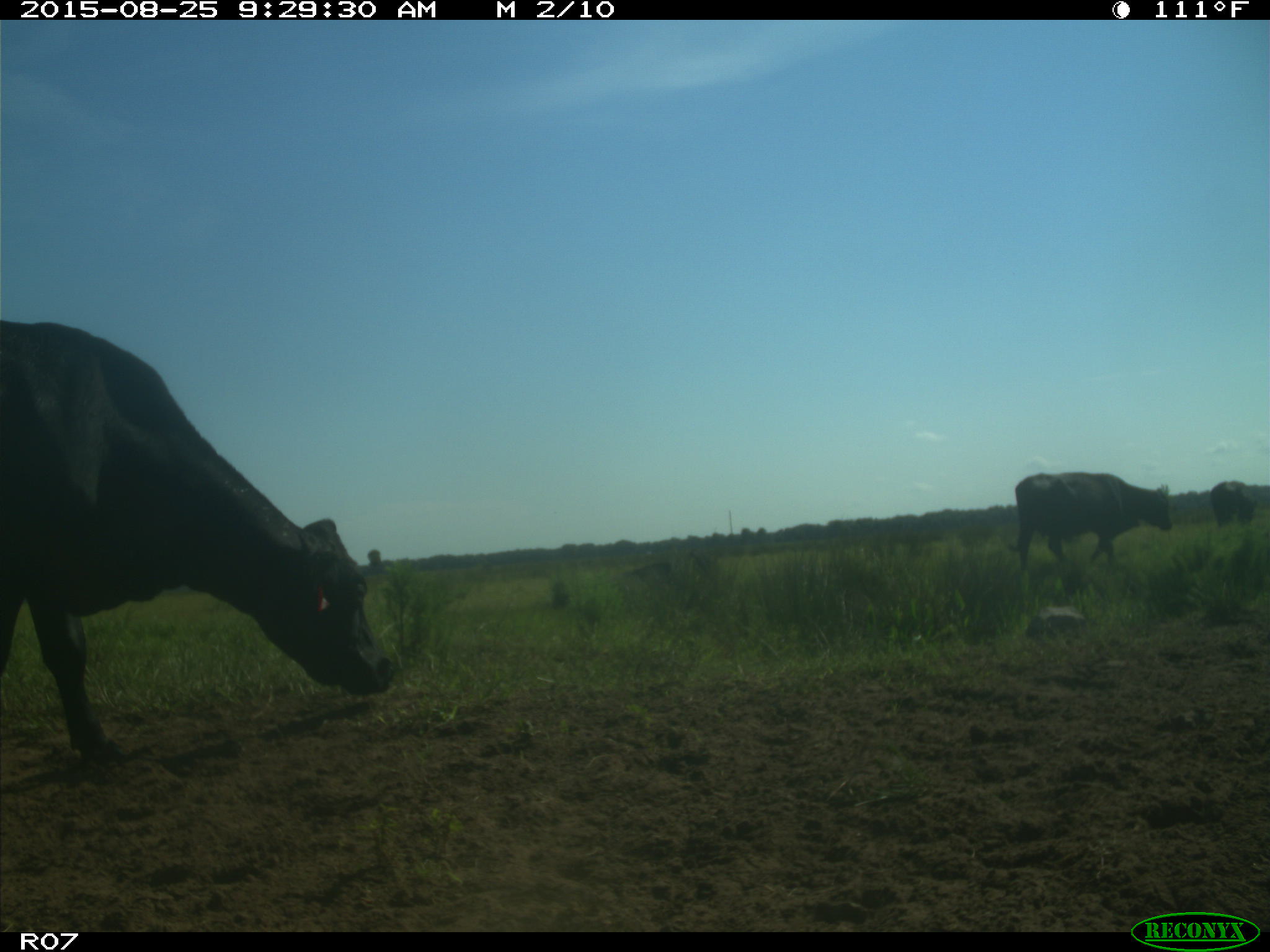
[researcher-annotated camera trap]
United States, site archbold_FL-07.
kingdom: Animalia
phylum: Chordata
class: Mammalia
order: Artiodactyla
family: Bovidae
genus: Bos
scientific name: Bos taurus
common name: domestic cow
Bos taurus (domestic cow).